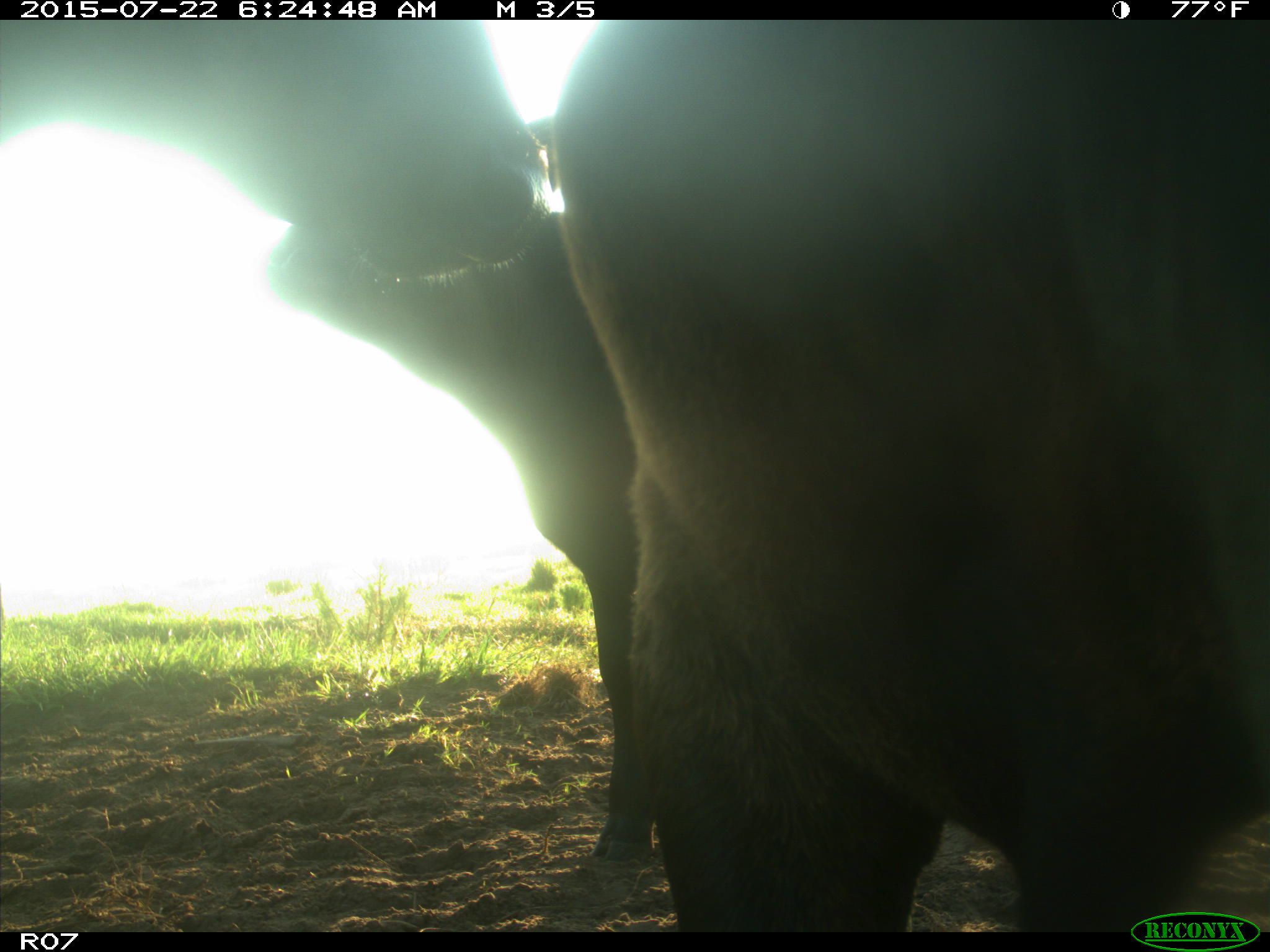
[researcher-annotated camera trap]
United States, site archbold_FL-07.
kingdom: Animalia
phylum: Chordata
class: Mammalia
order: Artiodactyla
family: Bovidae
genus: Bos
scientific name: Bos taurus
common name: domestic cow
Bos taurus (domestic cow).